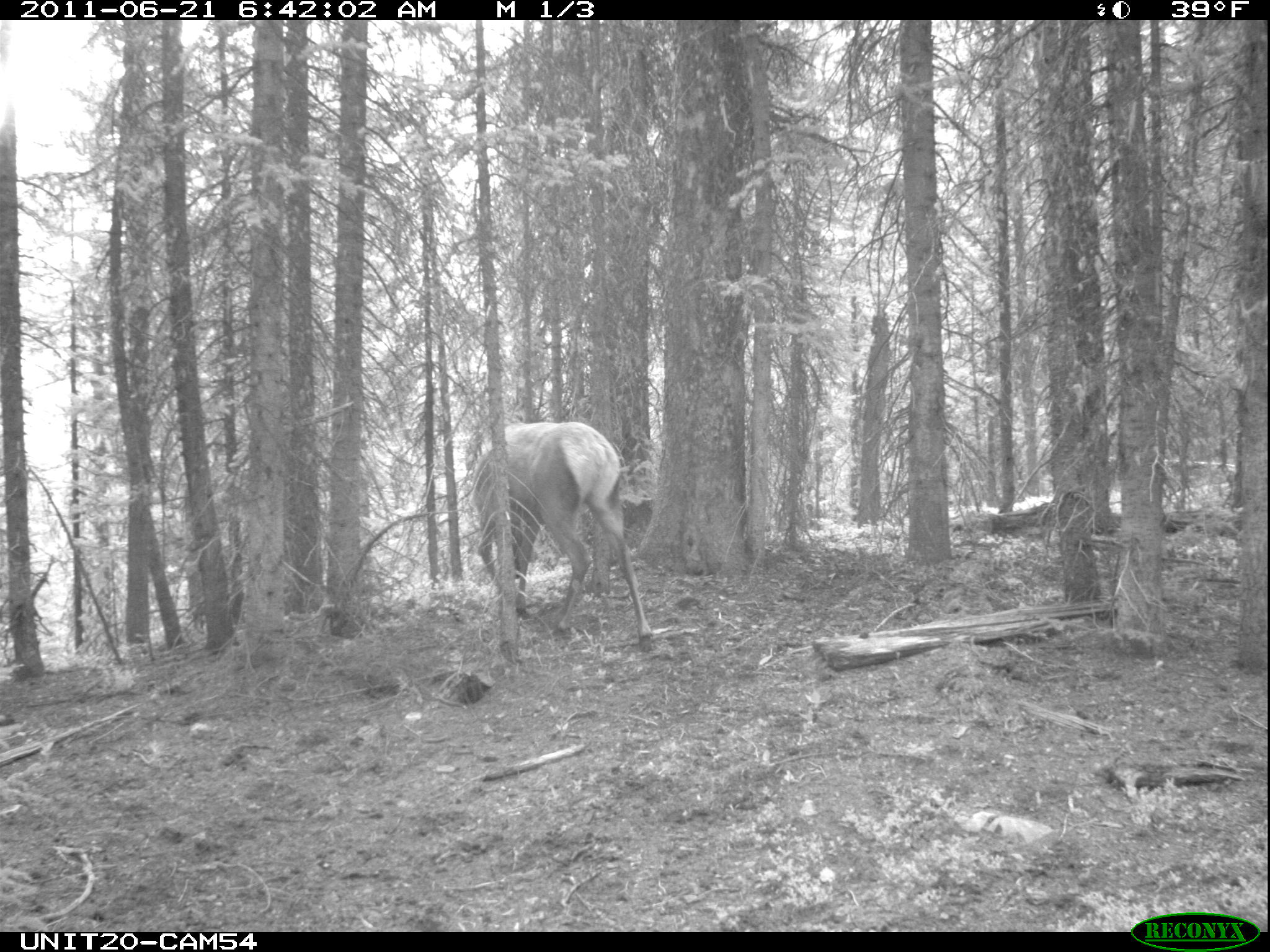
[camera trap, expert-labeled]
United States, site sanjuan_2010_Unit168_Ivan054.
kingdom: Animalia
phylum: Chordata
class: Mammalia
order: Artiodactyla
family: Cervidae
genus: Cervus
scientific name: Cervus elaphus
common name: red deer